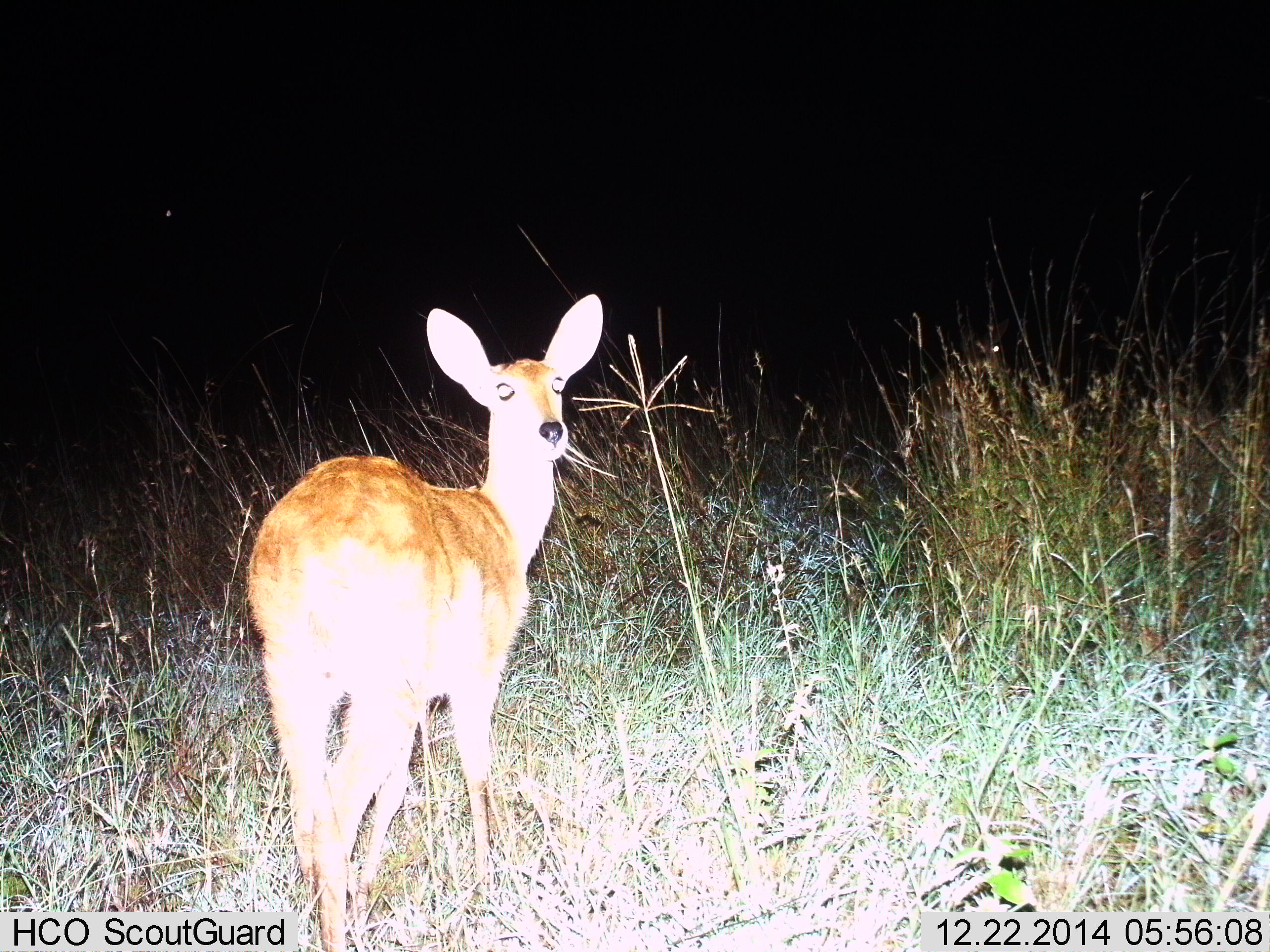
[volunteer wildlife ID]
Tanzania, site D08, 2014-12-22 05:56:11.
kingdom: Animalia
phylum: Chordata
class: Mammalia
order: Artiodactyla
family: Bovidae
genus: Redunca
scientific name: Redunca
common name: reedbuck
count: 1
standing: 100%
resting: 0%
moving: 0%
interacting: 0%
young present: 0%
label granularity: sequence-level